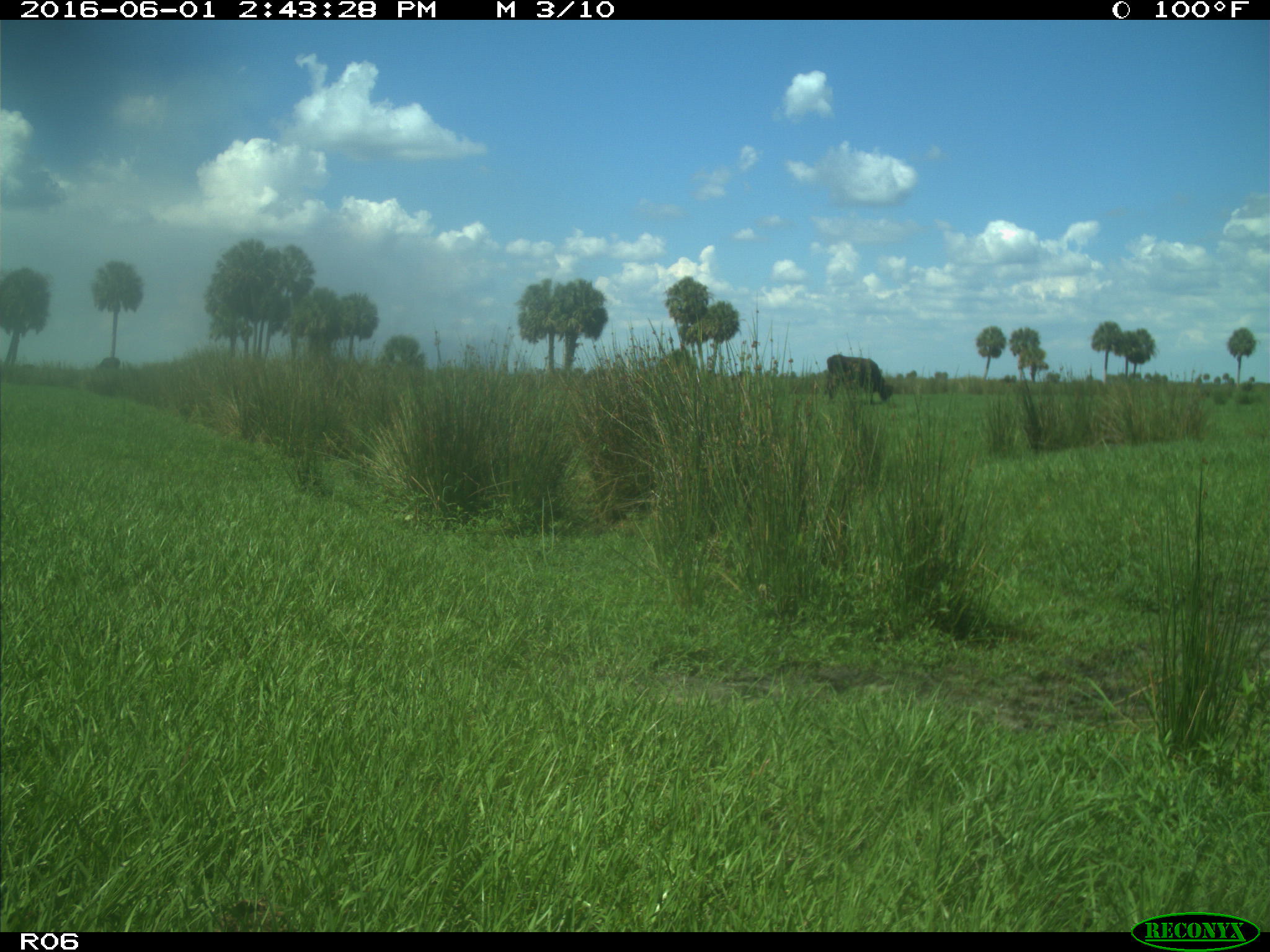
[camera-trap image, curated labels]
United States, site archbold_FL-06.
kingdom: Animalia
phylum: Chordata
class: Mammalia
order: Artiodactyla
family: Bovidae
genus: Bos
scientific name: Bos taurus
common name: domestic cow